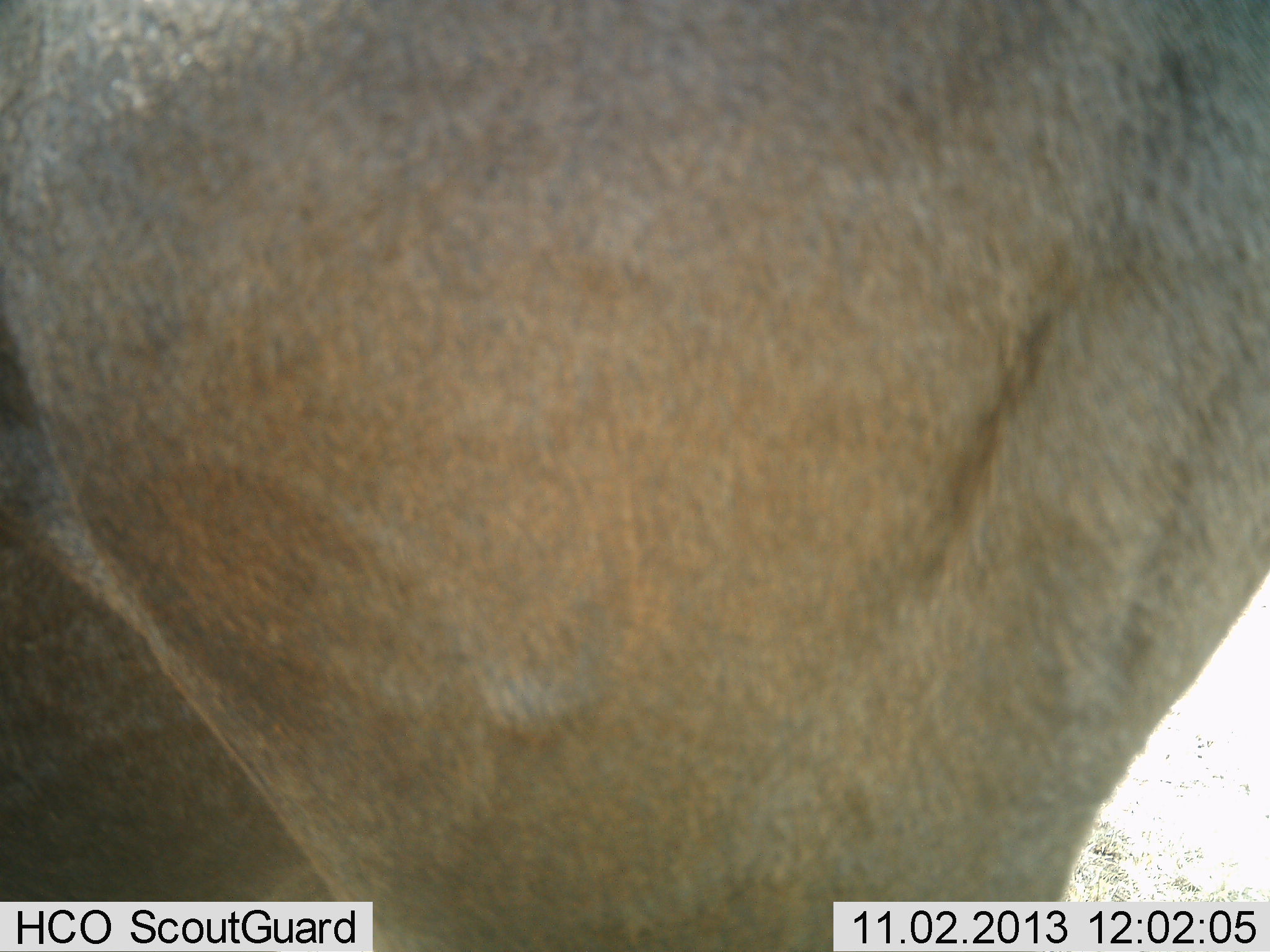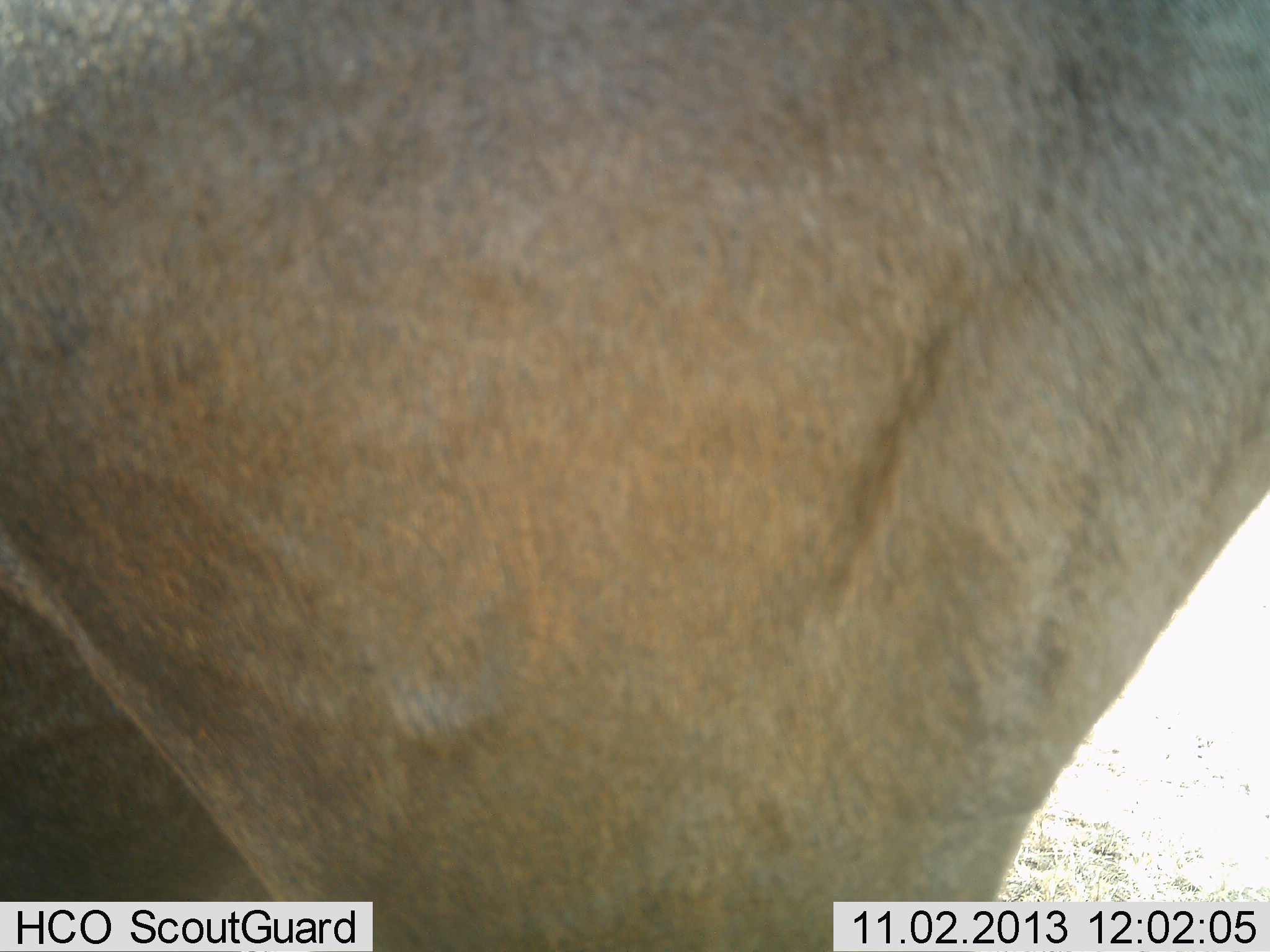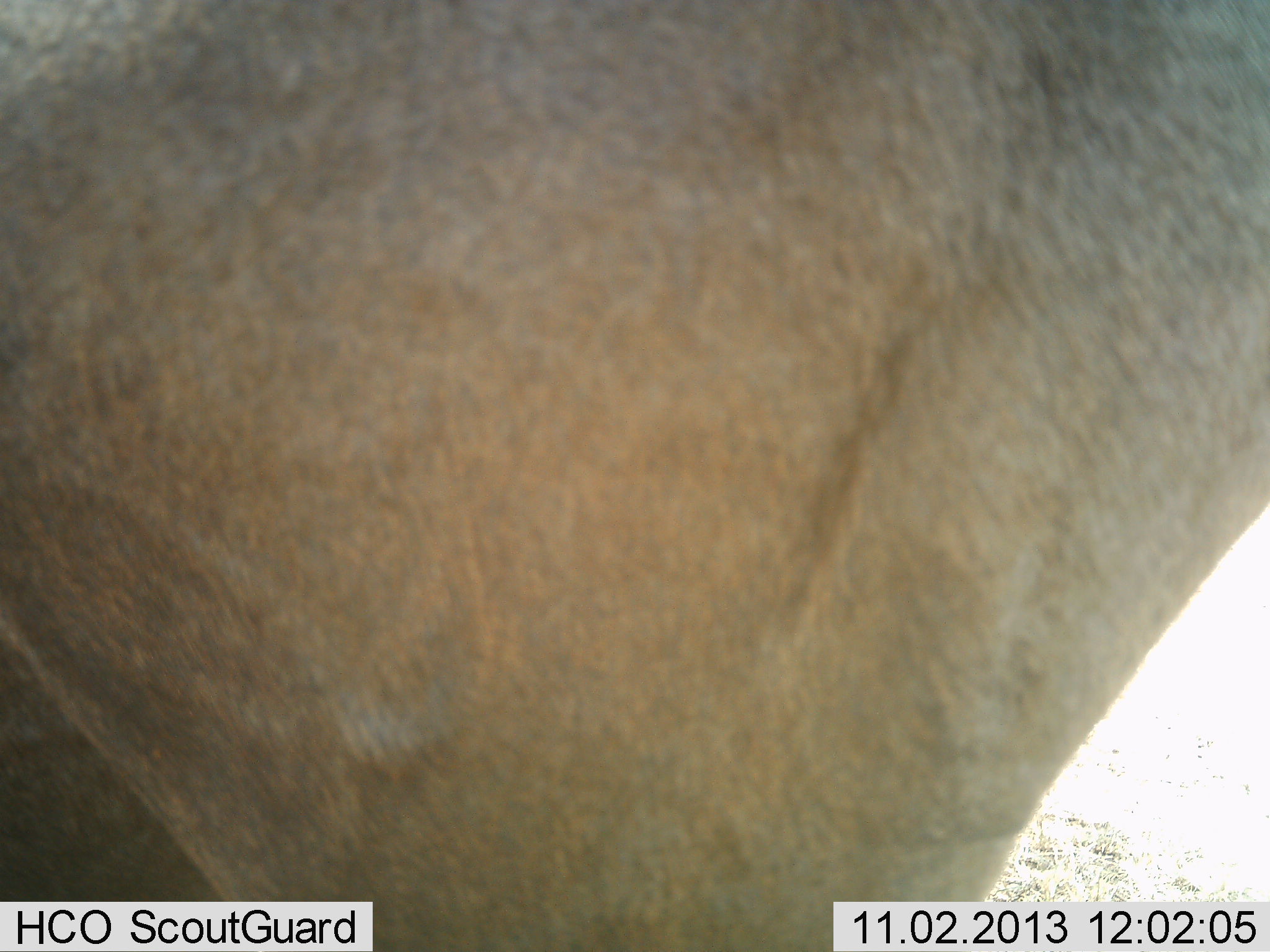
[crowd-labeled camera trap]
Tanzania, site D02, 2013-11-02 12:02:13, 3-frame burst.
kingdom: Animalia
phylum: Chordata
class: Mammalia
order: Artiodactyla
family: Bovidae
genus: Alcelaphus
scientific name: Alcelaphus buselaphus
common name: hartebeest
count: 1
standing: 100%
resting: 0%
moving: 0%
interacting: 0%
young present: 0%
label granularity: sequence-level